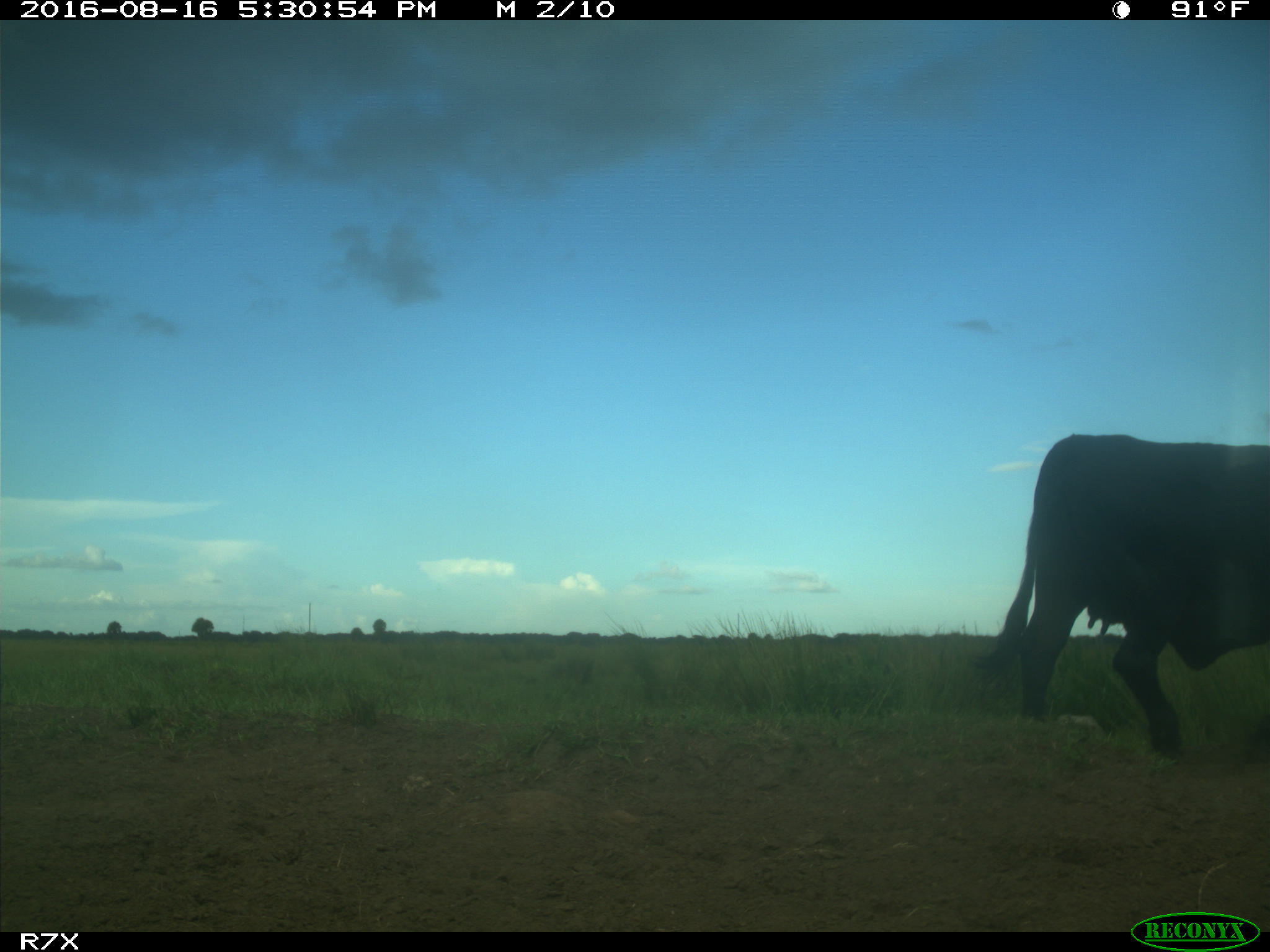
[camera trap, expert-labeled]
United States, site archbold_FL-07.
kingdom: Animalia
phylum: Chordata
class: Mammalia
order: Artiodactyla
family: Bovidae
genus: Bos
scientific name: Bos taurus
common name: domestic cow